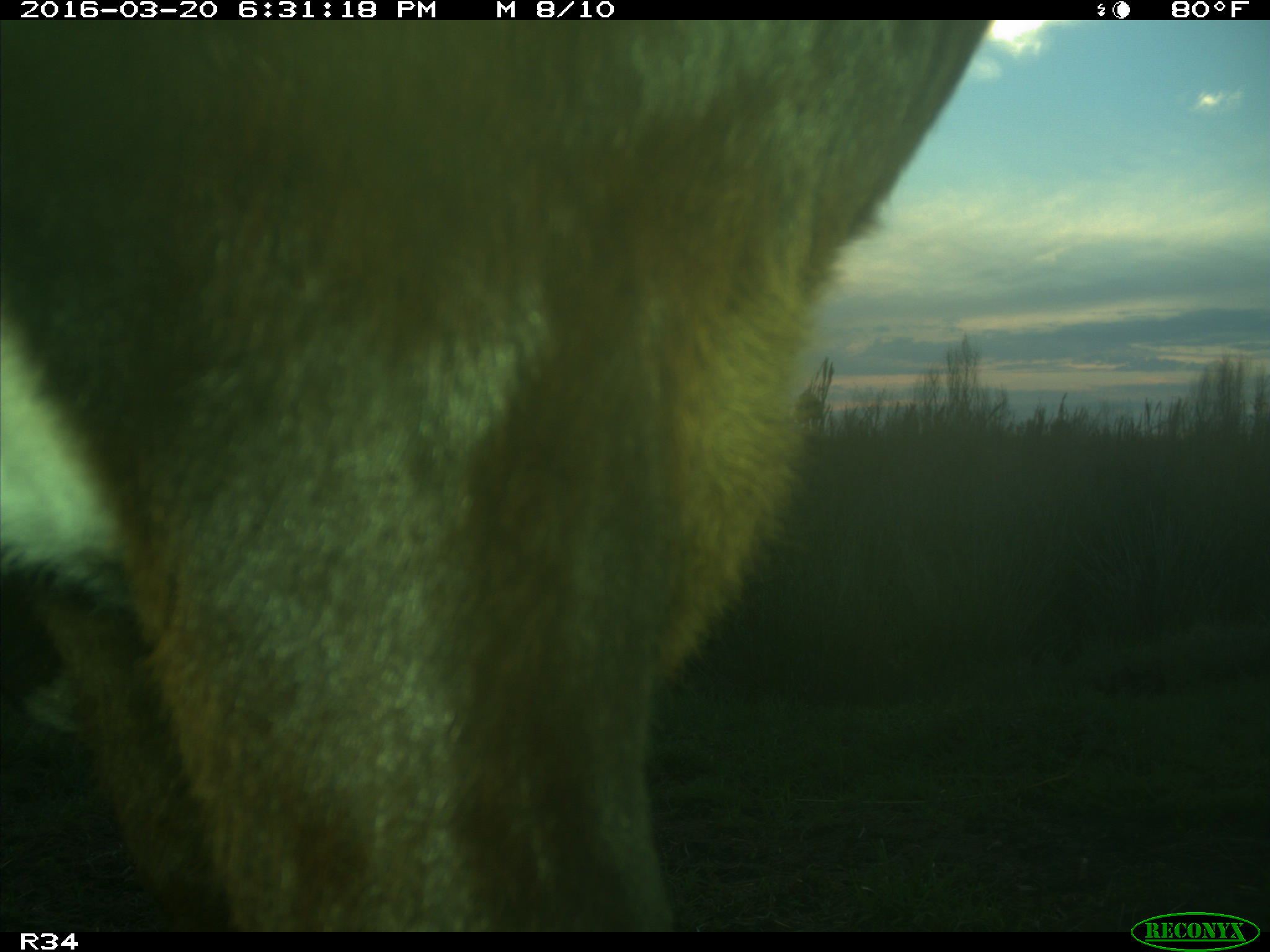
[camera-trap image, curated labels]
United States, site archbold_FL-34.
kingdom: Animalia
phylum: Chordata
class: Mammalia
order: Artiodactyla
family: Bovidae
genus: Bos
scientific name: Bos taurus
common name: domestic cow